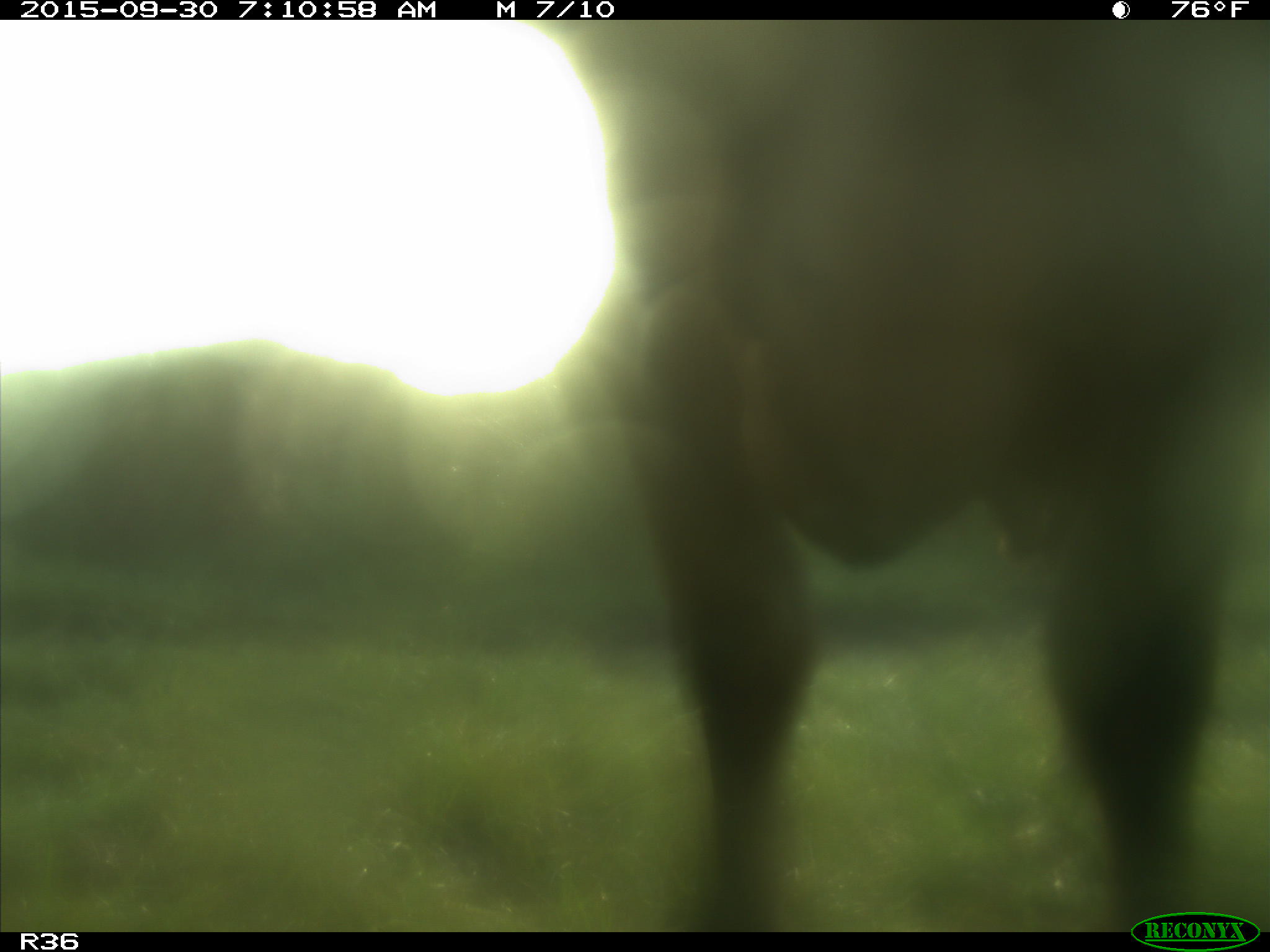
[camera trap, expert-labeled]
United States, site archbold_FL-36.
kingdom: Animalia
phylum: Chordata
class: Mammalia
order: Artiodactyla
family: Bovidae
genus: Bos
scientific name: Bos taurus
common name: domestic cow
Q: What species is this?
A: Bos taurus (domestic cow).